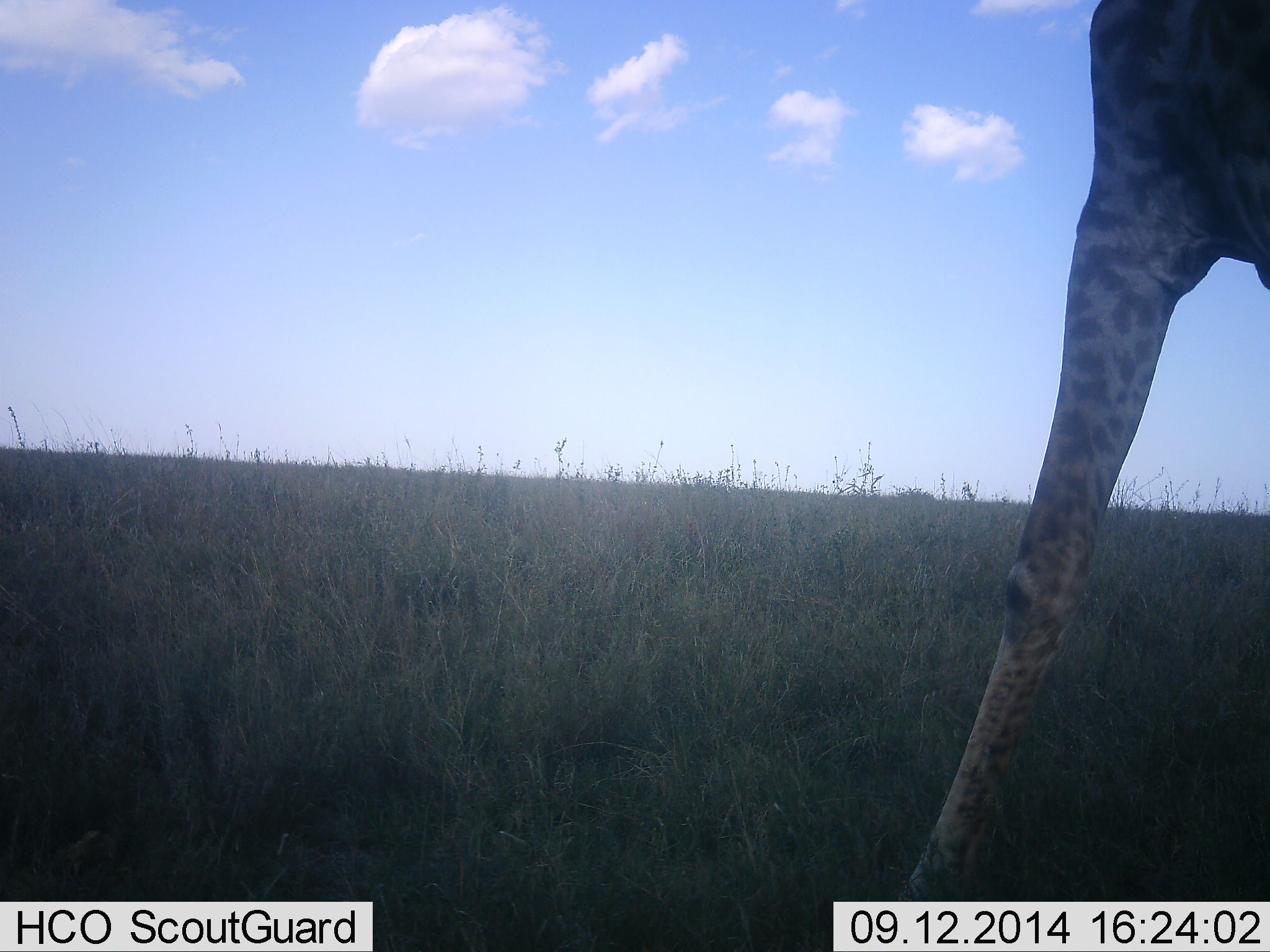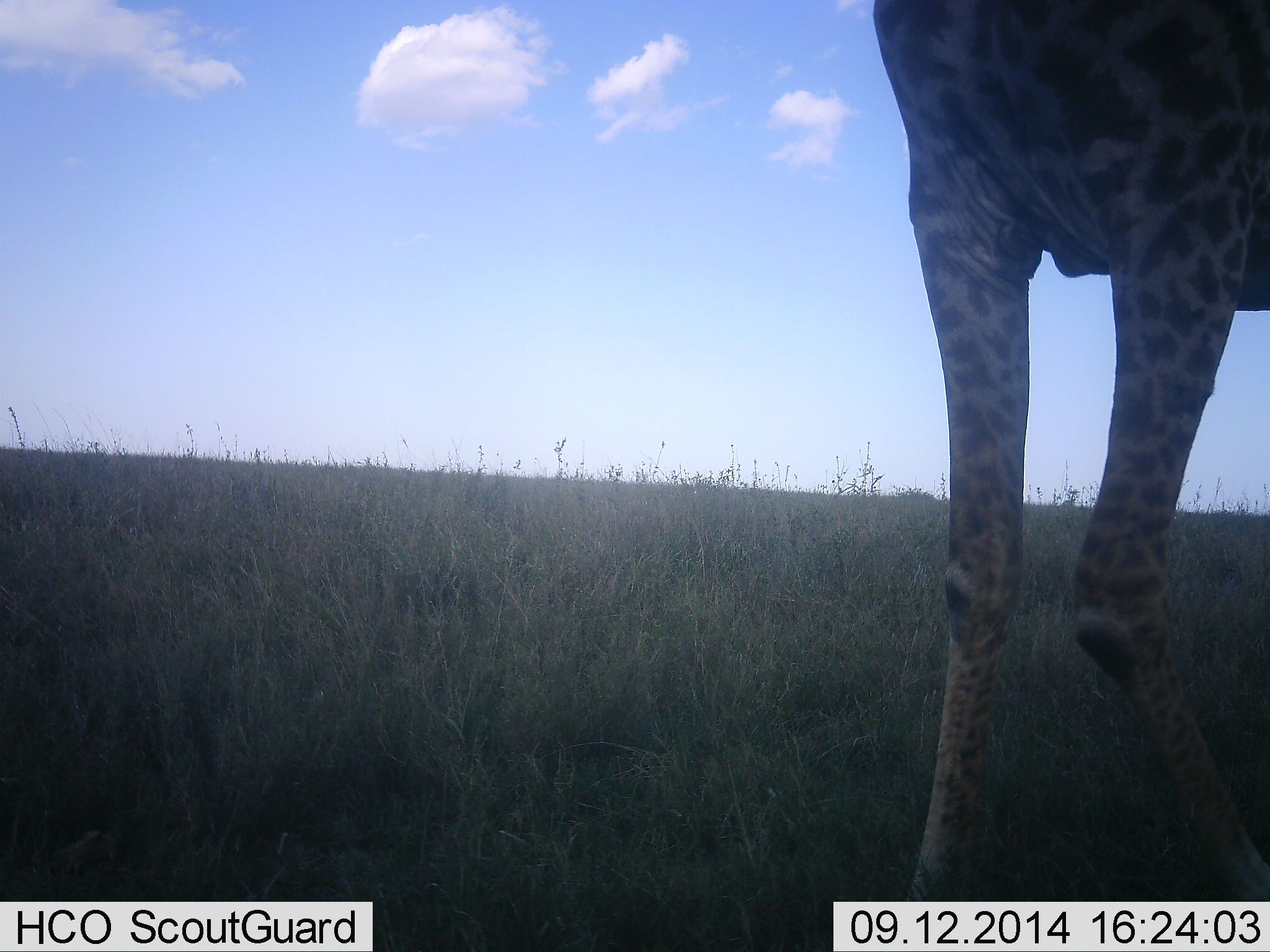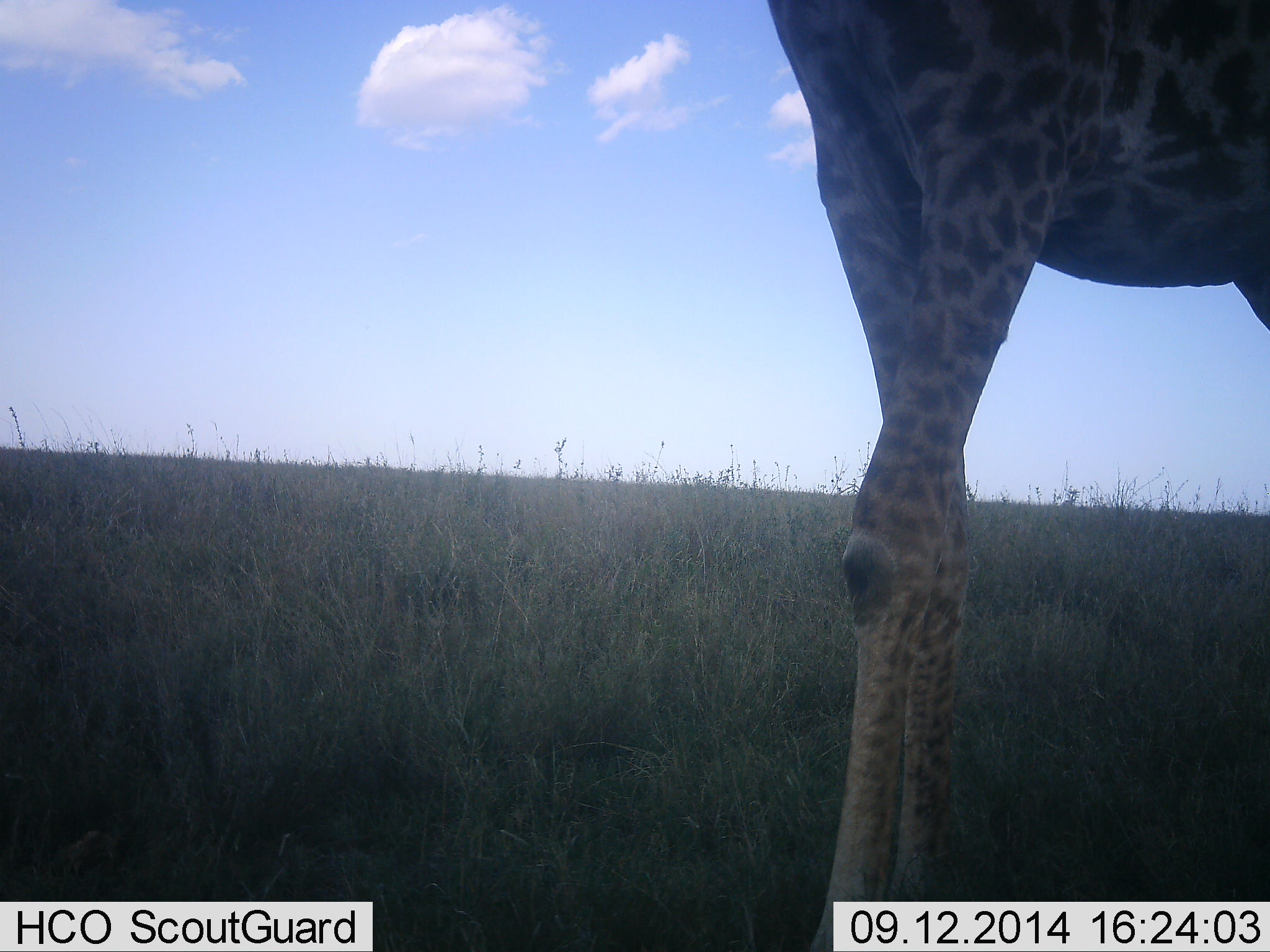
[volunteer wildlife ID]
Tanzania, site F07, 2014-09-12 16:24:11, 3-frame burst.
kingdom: Animalia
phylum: Chordata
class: Mammalia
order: Artiodactyla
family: Giraffidae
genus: Giraffa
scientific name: Giraffa camelopardalis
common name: giraffe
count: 1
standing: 0%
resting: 0%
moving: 100%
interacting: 0%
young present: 0%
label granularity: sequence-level